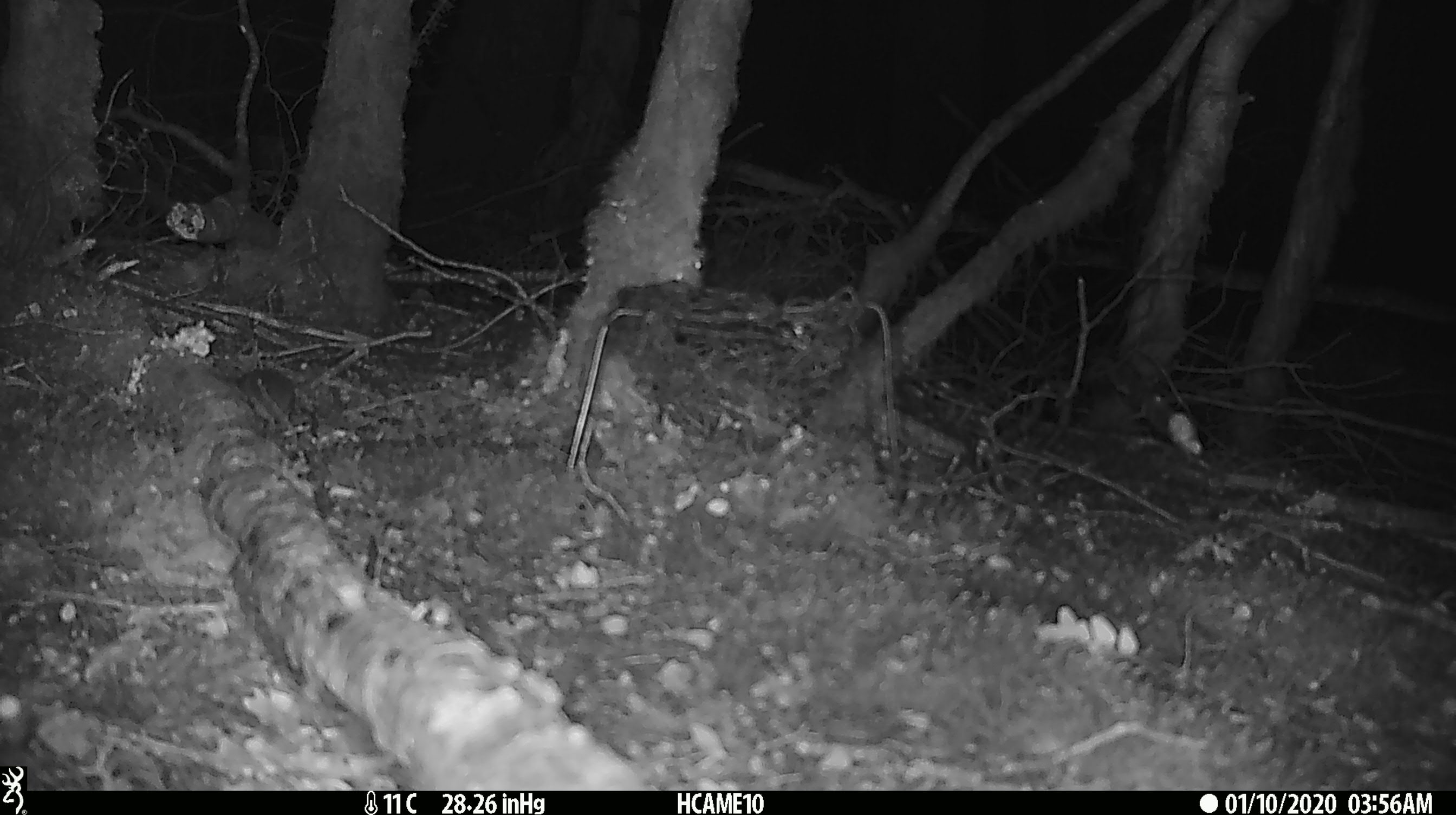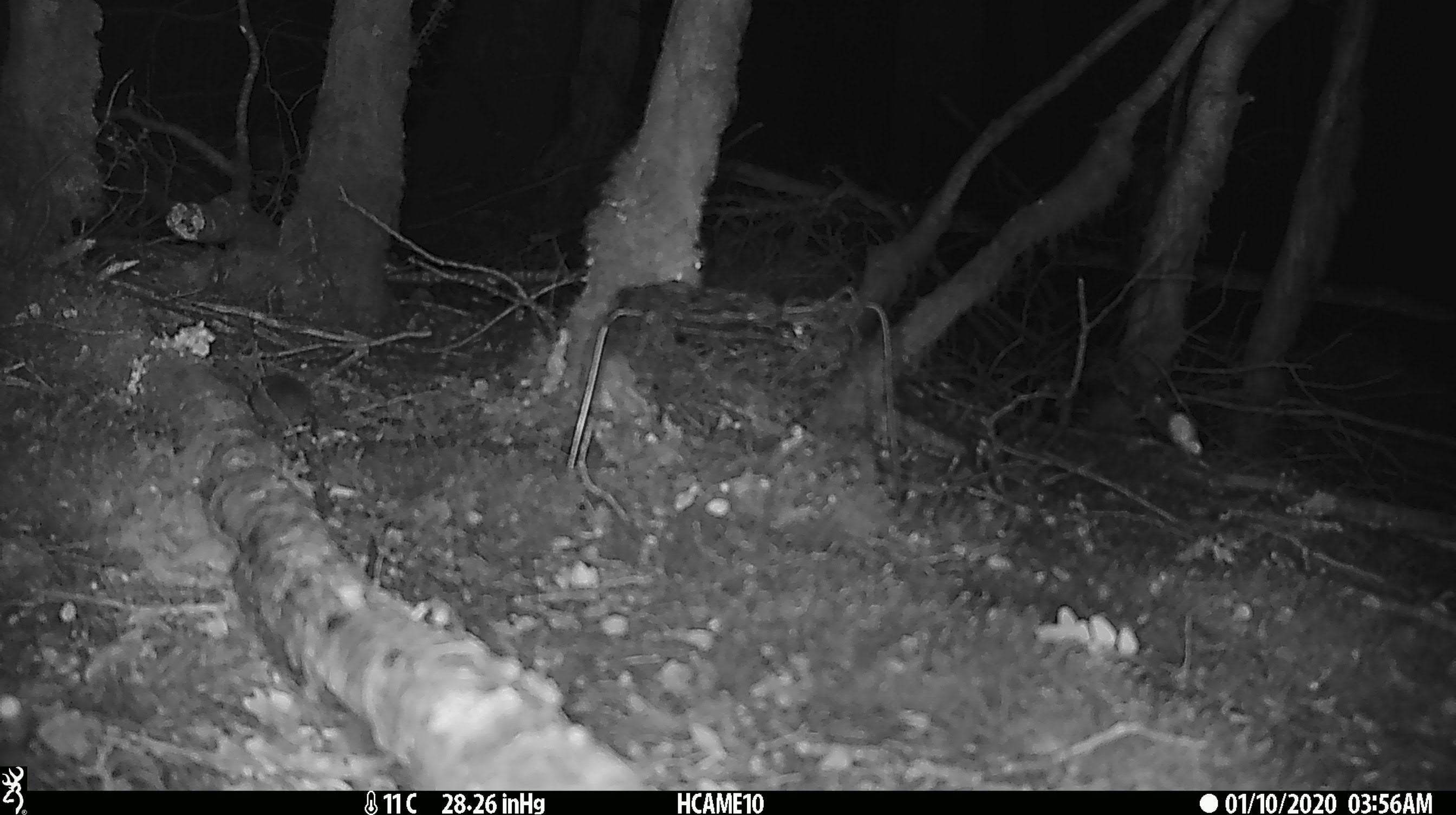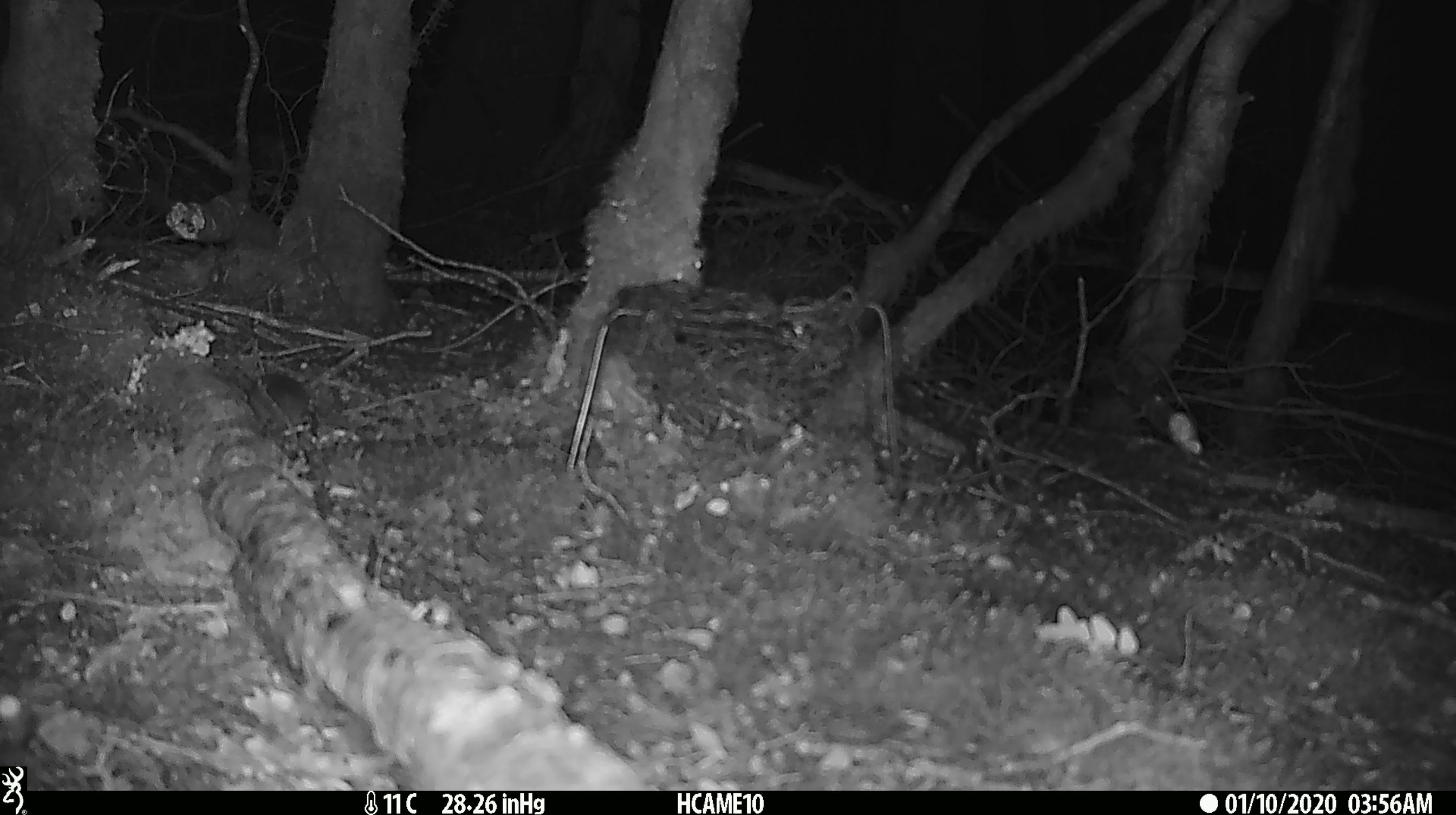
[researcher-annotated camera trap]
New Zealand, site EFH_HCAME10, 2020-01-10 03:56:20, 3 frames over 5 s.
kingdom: Animalia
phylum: Chordata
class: Mammalia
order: Rodentia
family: Muridae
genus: Mus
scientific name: Mus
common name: mouse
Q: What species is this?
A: Mouse (Mus).